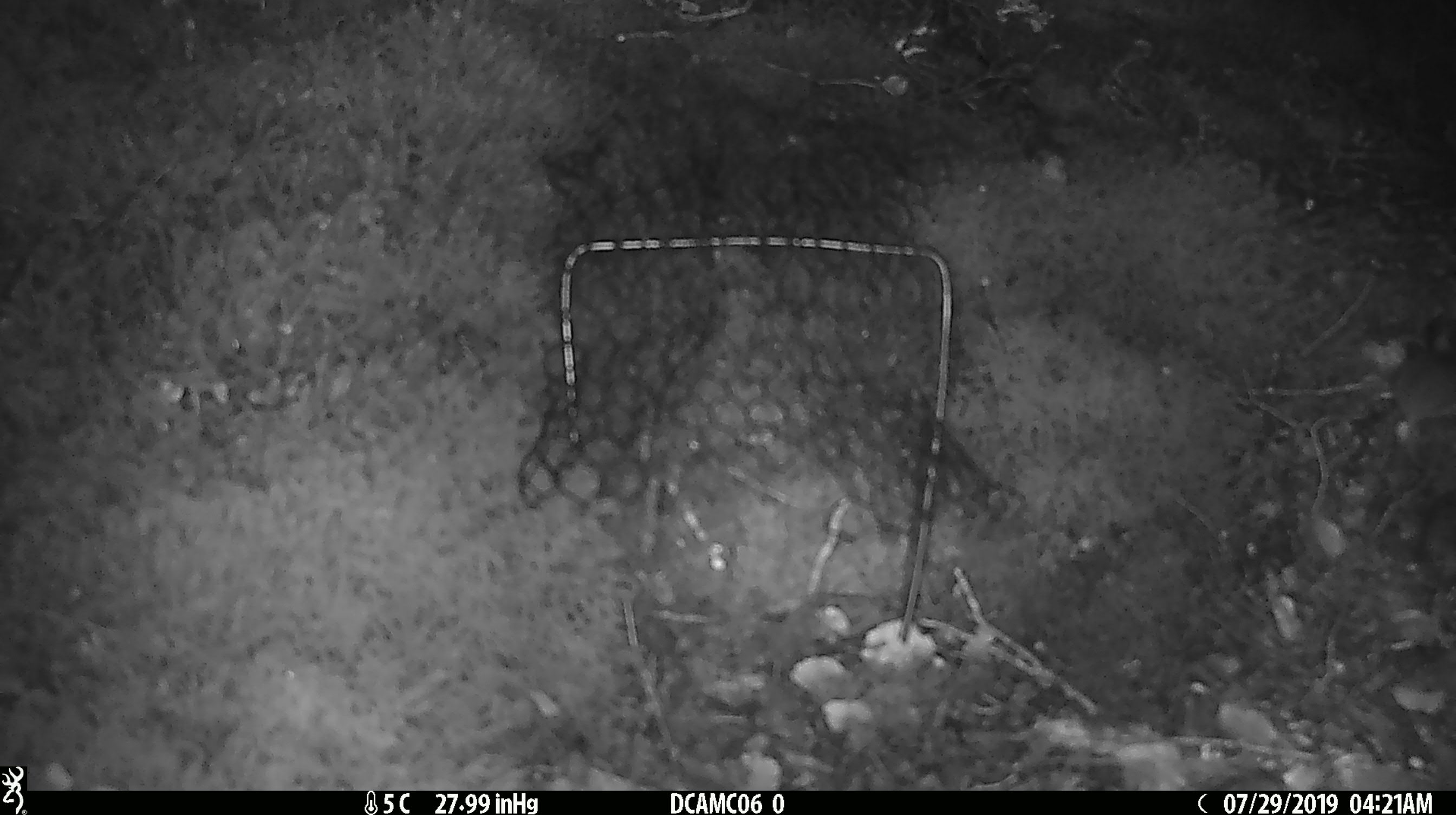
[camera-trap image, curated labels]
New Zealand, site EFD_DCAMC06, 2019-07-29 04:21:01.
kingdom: Animalia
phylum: Chordata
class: Mammalia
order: Rodentia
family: Muridae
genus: Mus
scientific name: Mus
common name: mouse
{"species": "mouse (Mus)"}